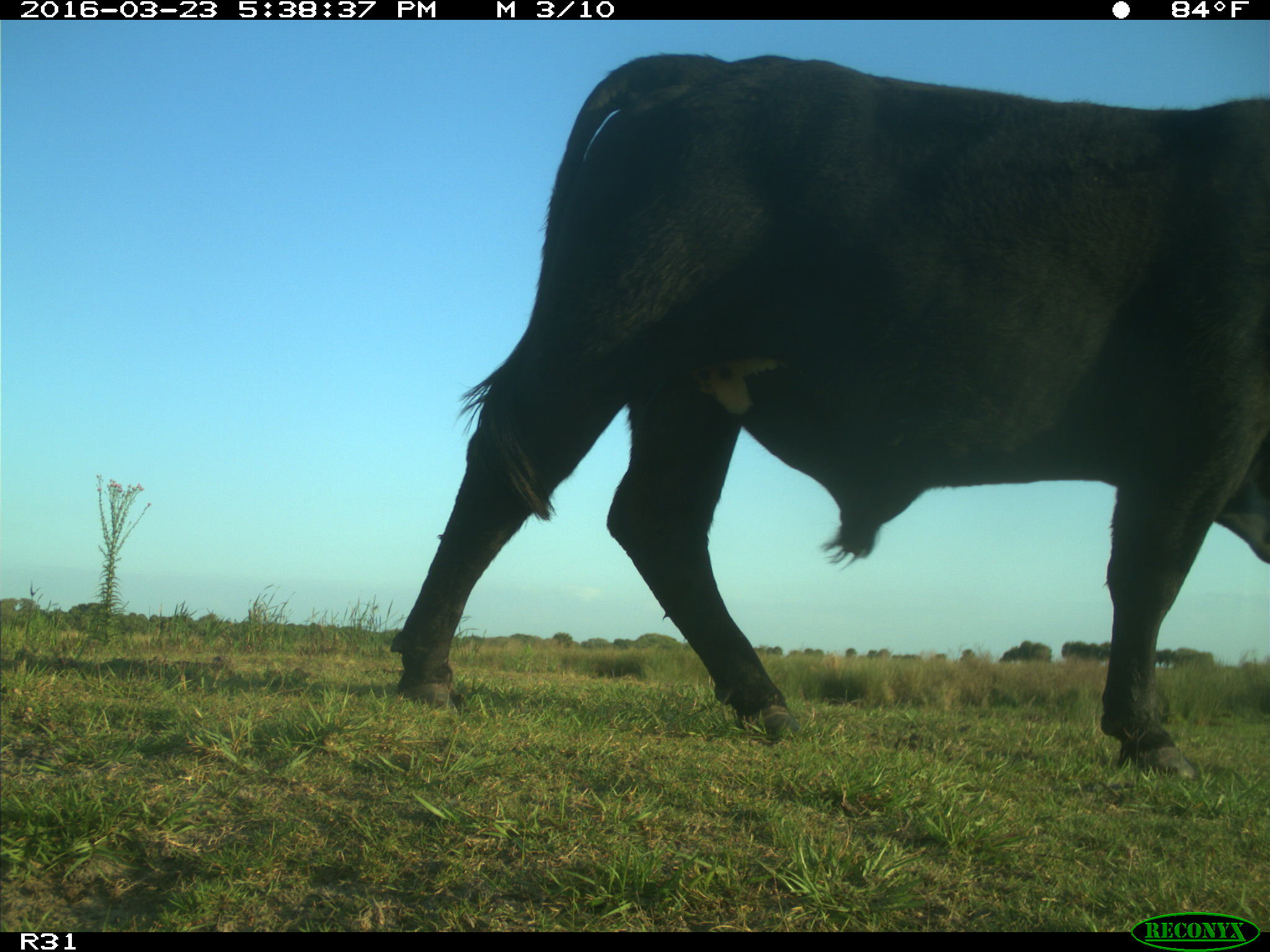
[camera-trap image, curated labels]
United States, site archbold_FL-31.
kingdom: Animalia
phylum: Chordata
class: Mammalia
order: Artiodactyla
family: Bovidae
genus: Bos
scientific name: Bos taurus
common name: domestic cow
Bos taurus (domestic cow).